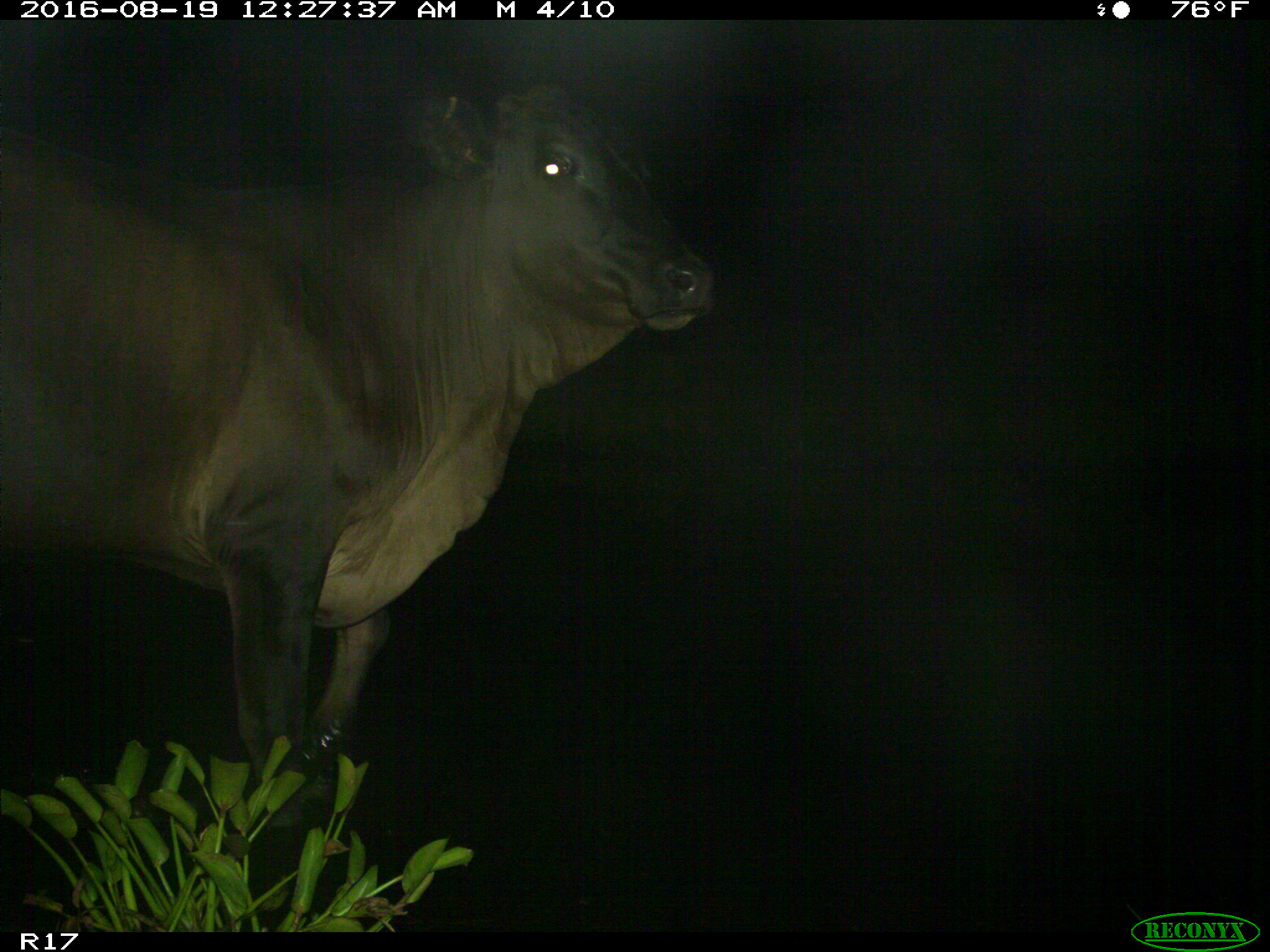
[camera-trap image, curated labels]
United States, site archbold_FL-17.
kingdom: Animalia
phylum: Chordata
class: Mammalia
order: Artiodactyla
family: Bovidae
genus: Bos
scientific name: Bos taurus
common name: domestic cow